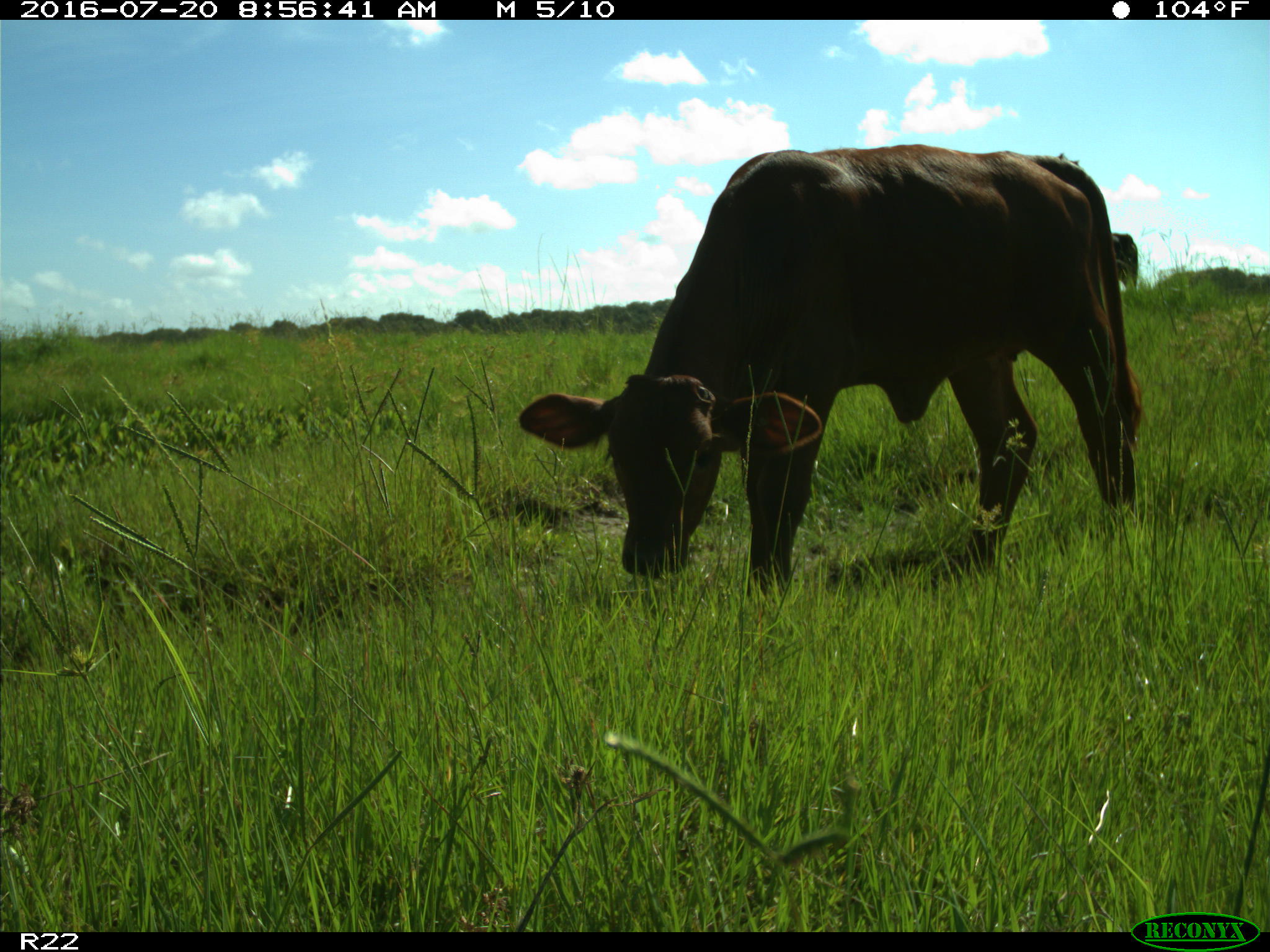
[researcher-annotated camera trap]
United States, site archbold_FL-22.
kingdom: Animalia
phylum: Chordata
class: Mammalia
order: Artiodactyla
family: Bovidae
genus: Bos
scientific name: Bos taurus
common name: domestic cow